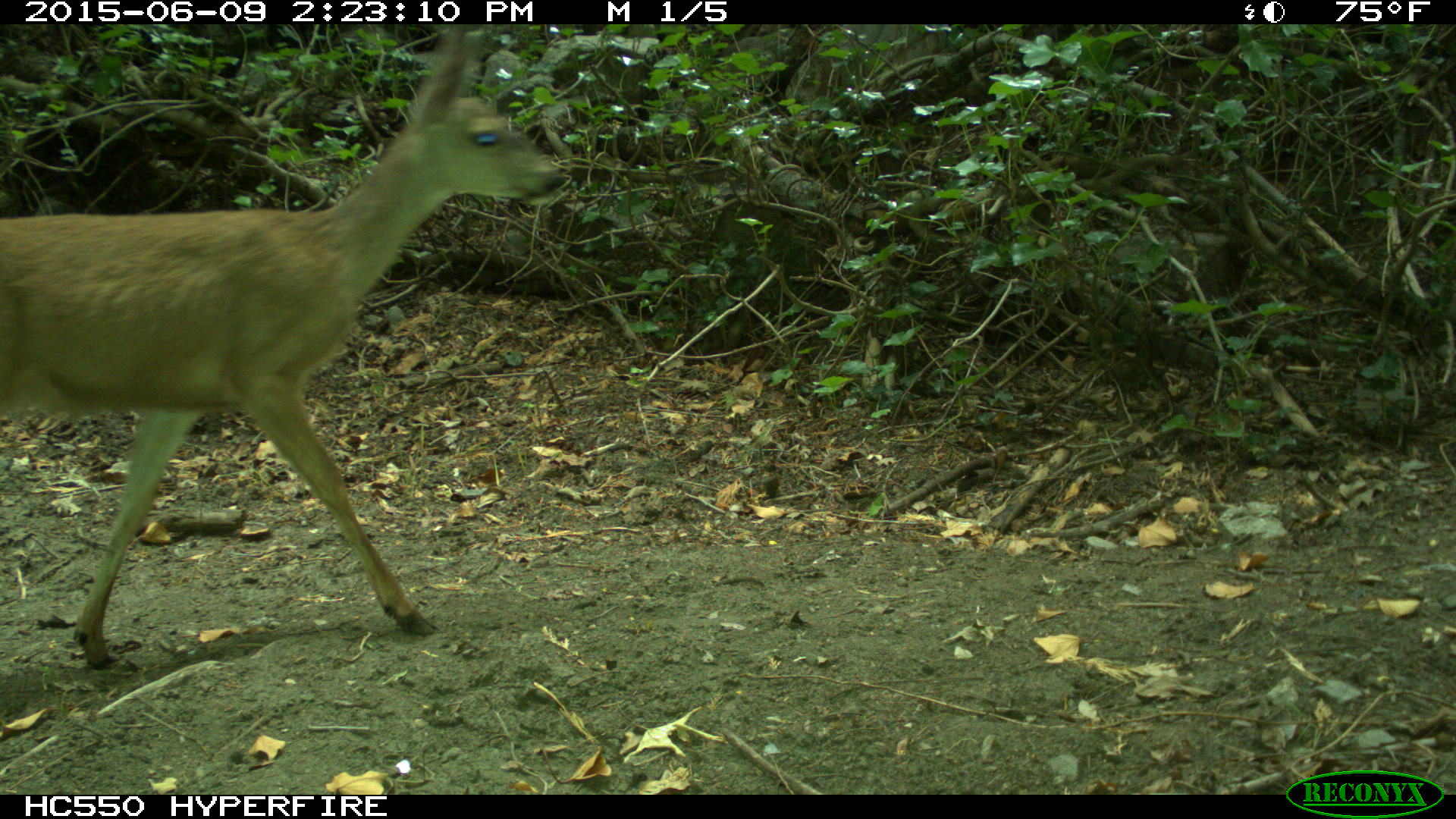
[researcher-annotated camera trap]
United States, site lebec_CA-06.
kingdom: Animalia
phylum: Chordata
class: Mammalia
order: Artiodactyla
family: Cervidae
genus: Odocoileus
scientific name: Odocoileus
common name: deer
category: unidentified deer